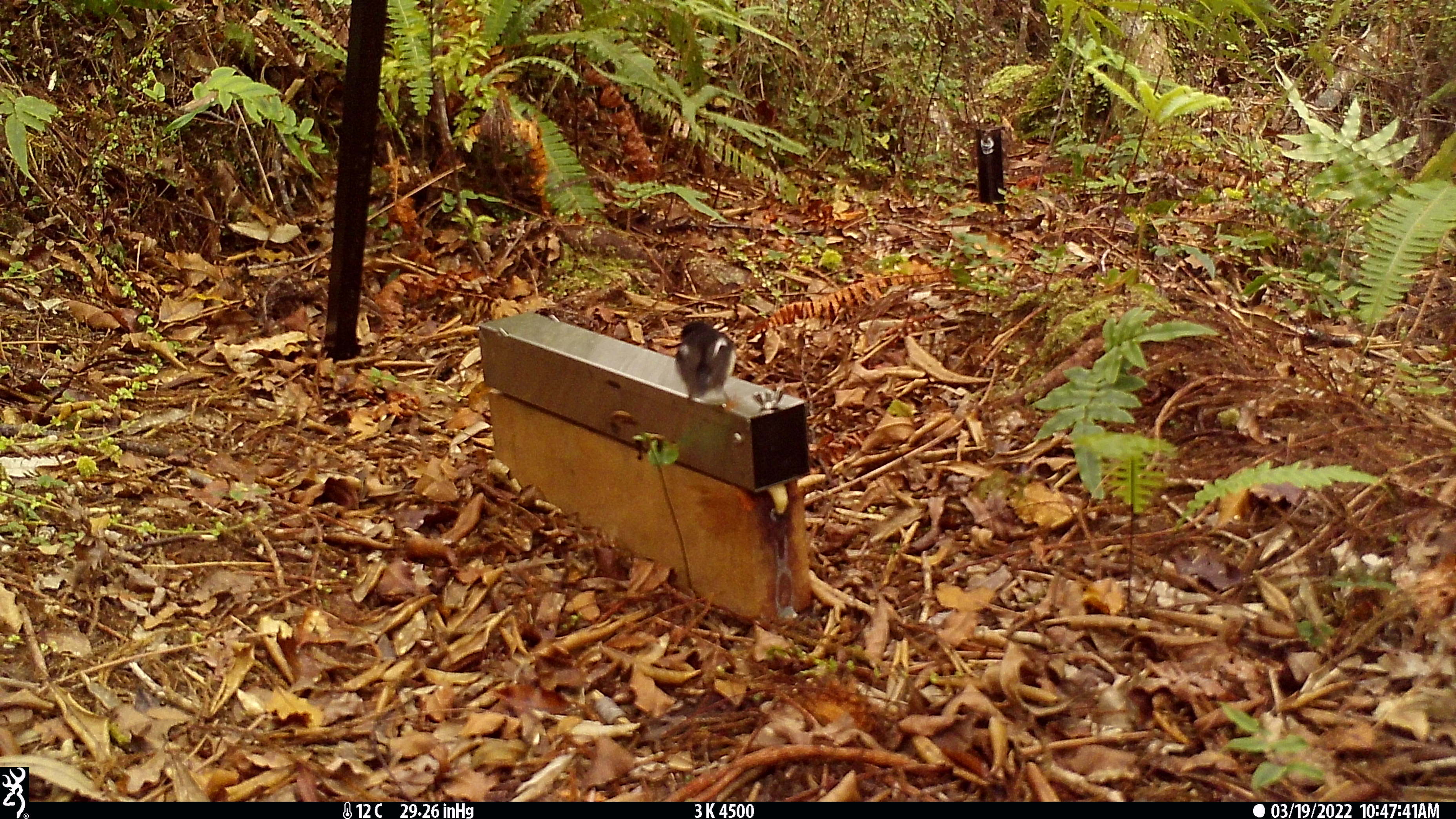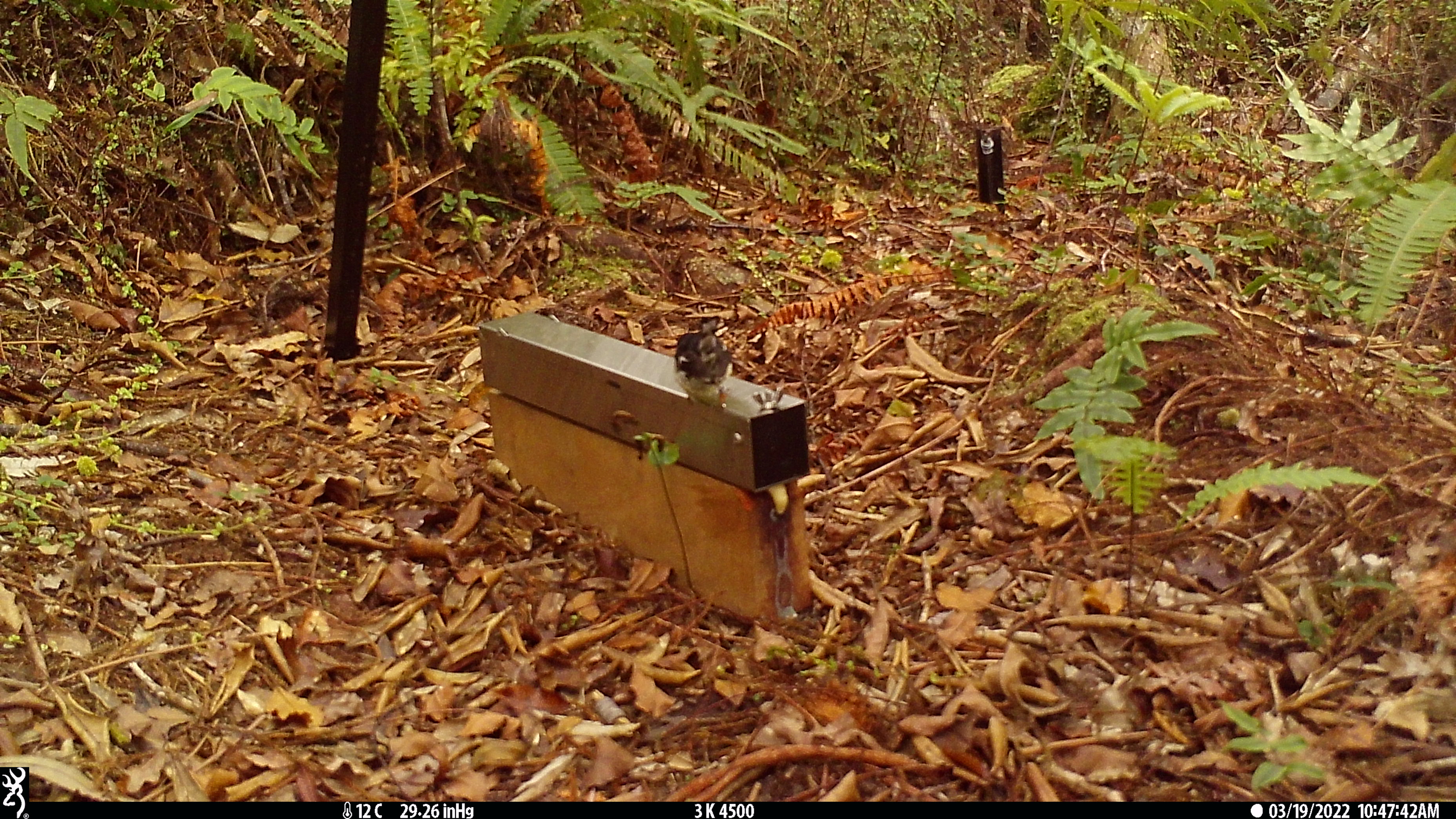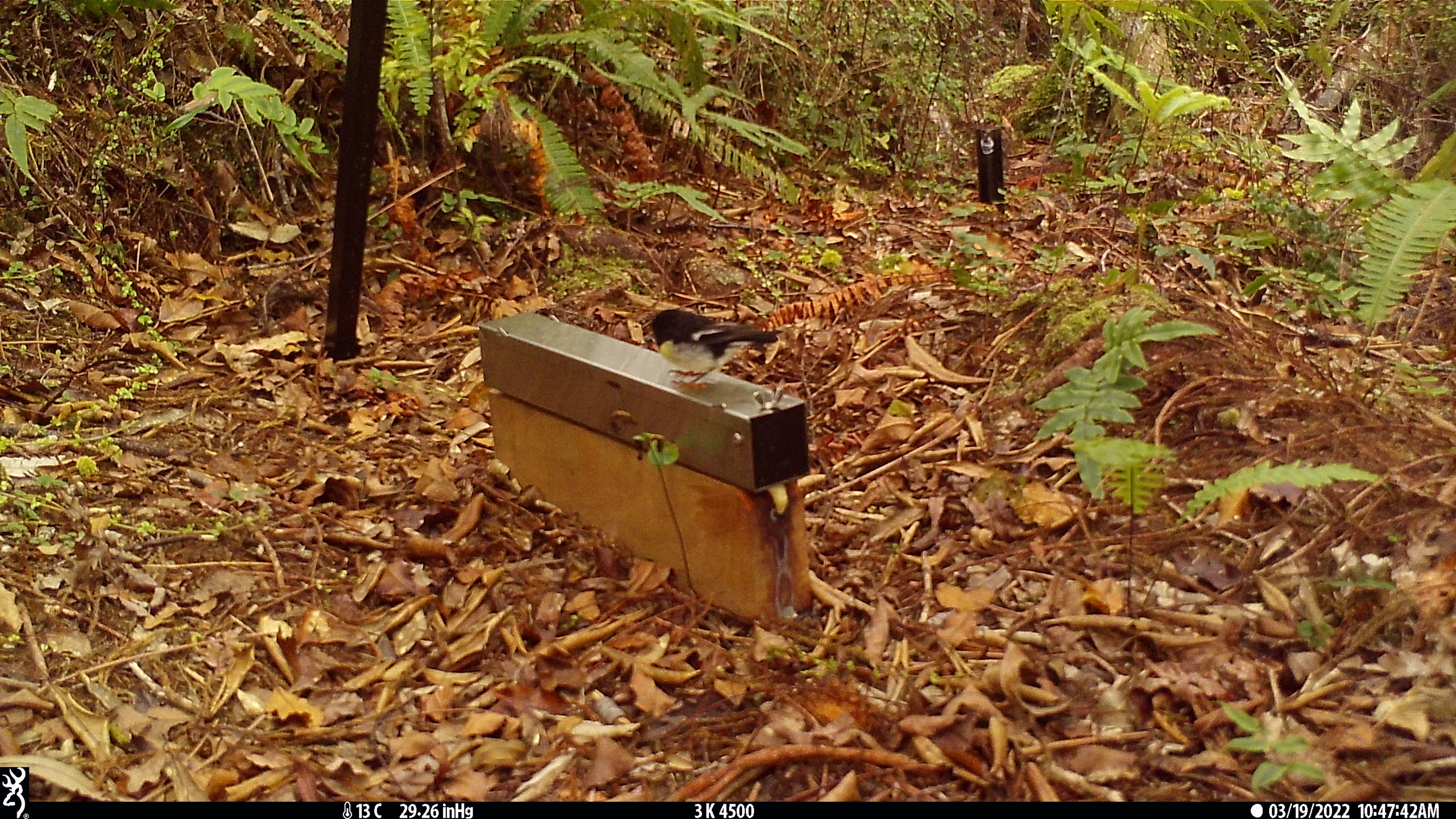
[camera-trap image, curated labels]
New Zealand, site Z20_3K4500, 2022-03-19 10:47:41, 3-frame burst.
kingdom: Animalia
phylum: Chordata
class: Aves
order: Passeriformes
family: Petroicidae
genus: Petroica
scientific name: Petroica macrocephala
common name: tomtit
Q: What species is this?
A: Tomtit (Petroica macrocephala).